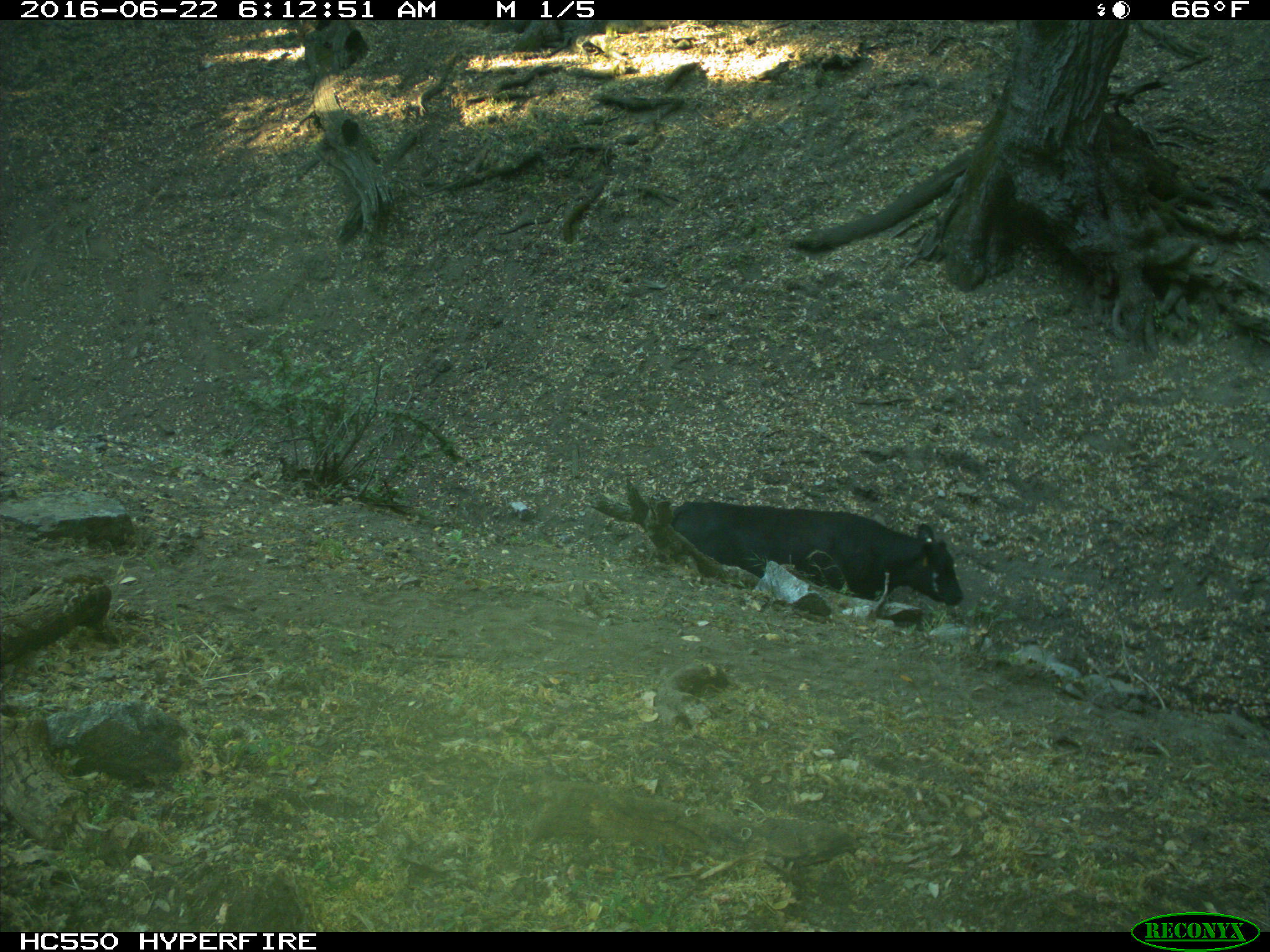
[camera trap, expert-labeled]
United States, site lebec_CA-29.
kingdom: Animalia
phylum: Chordata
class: Mammalia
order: Artiodactyla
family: Bovidae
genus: Bos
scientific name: Bos taurus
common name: domestic cow